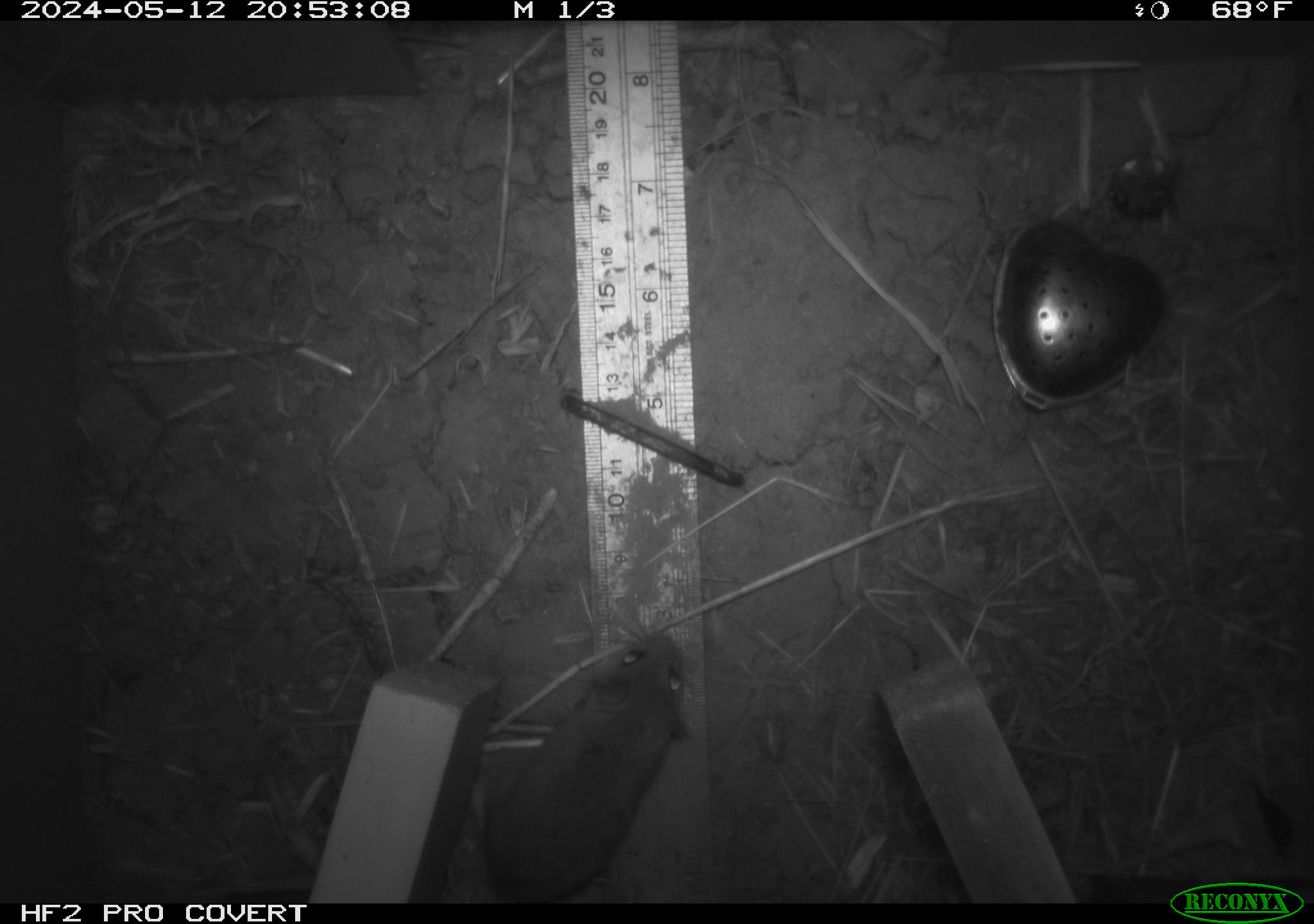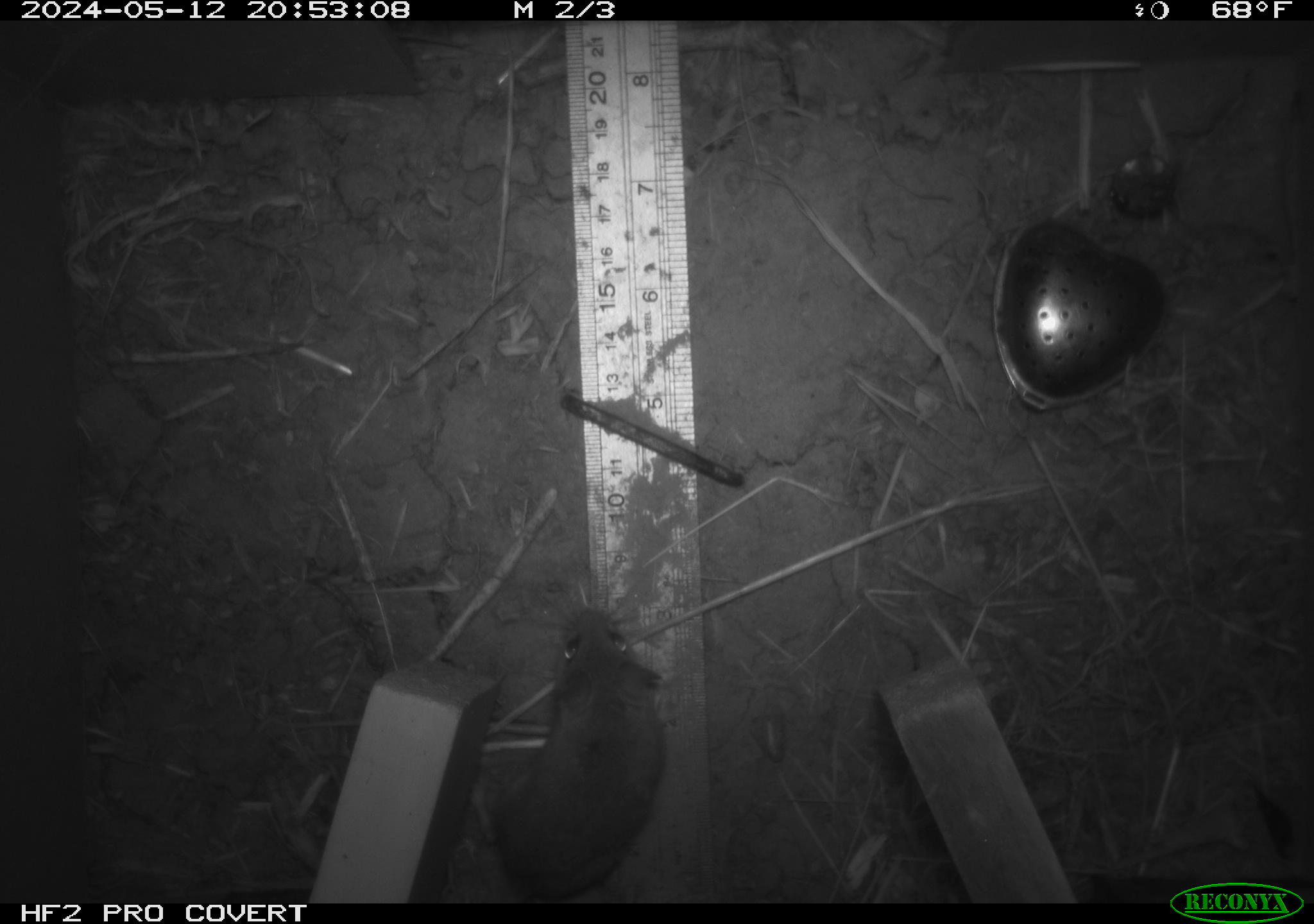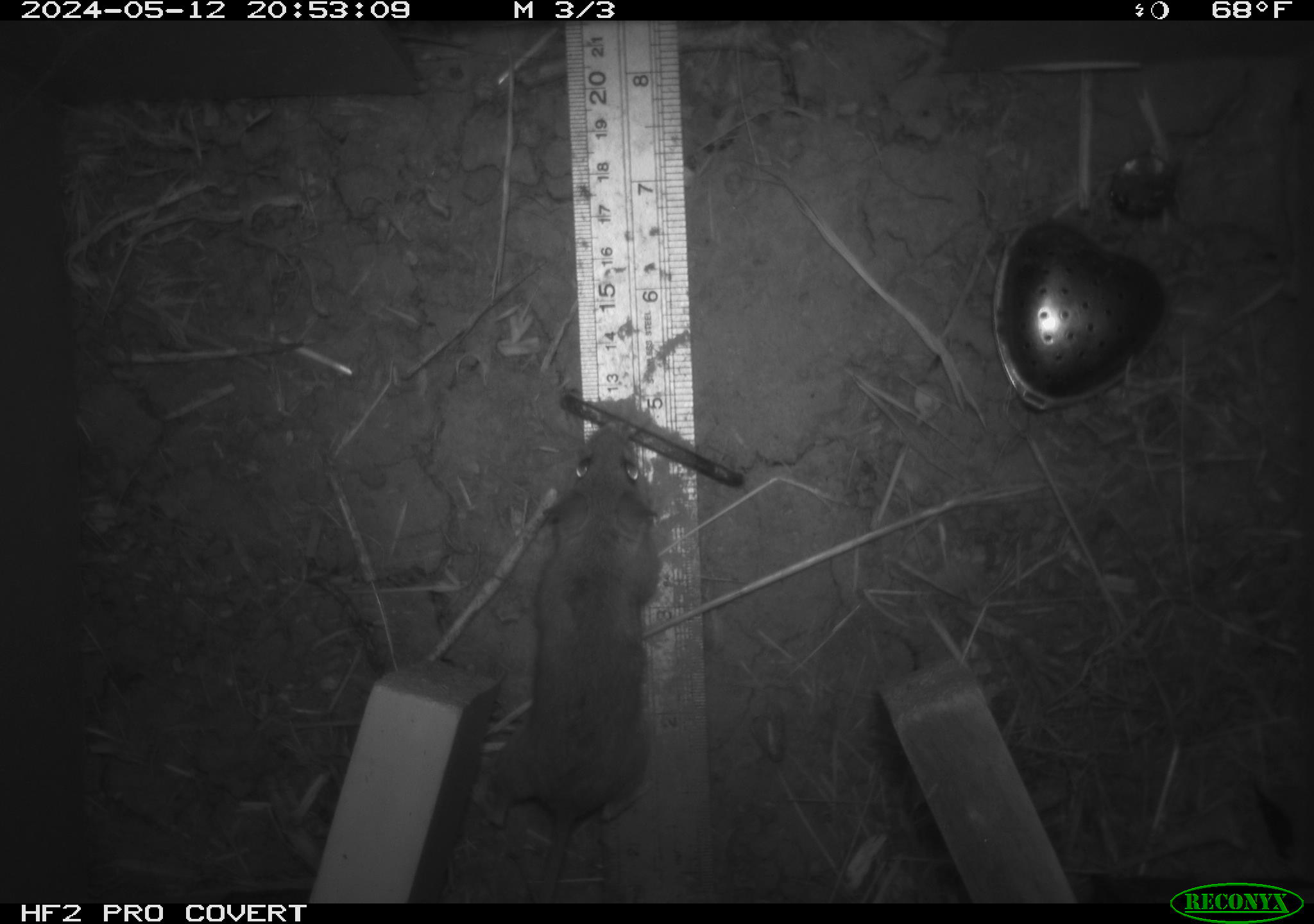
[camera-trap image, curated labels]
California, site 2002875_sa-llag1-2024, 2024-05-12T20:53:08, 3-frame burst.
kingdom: Animalia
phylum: Chordata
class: Mammalia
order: Rodentia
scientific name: Rodentia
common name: mouse species